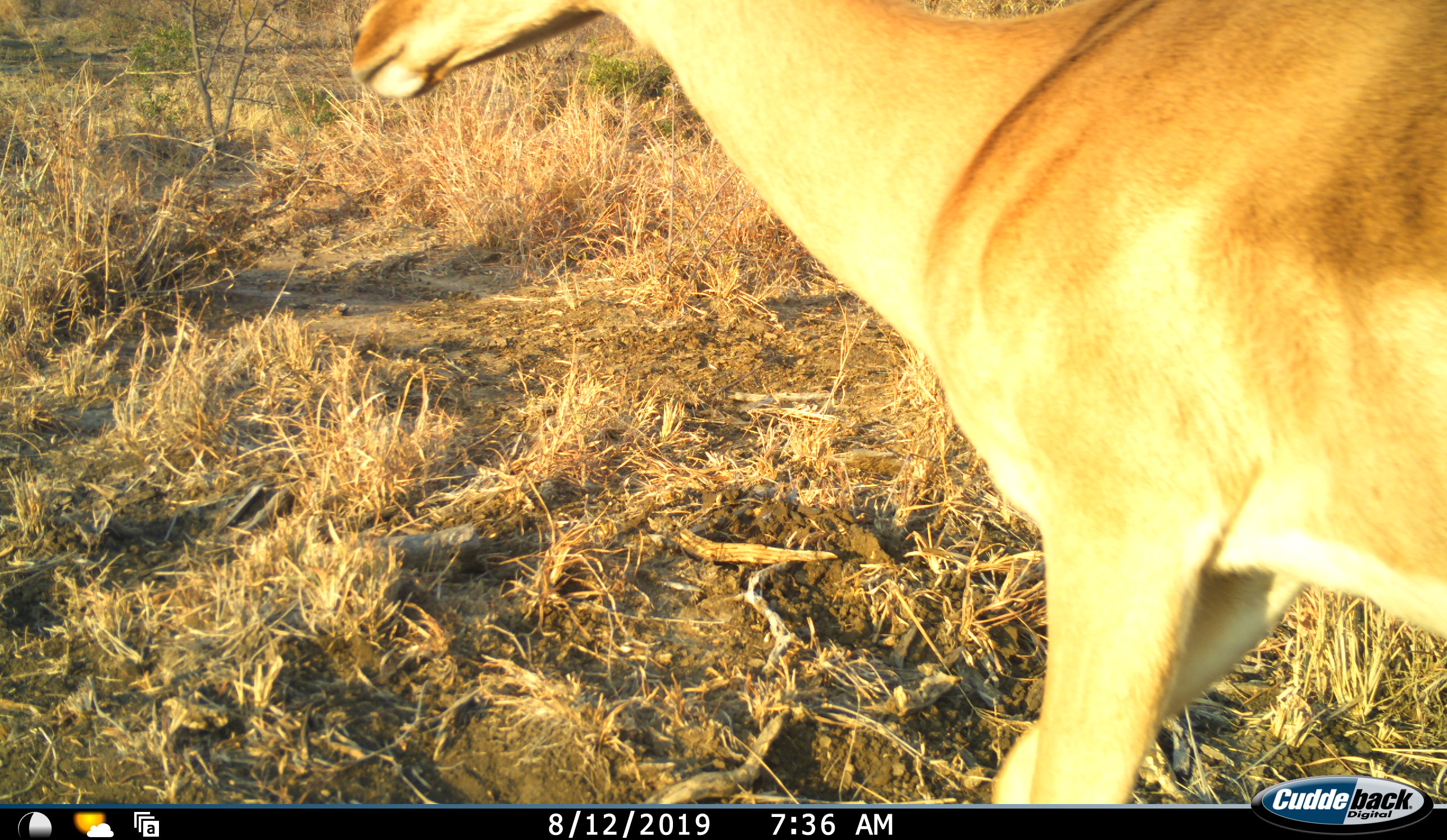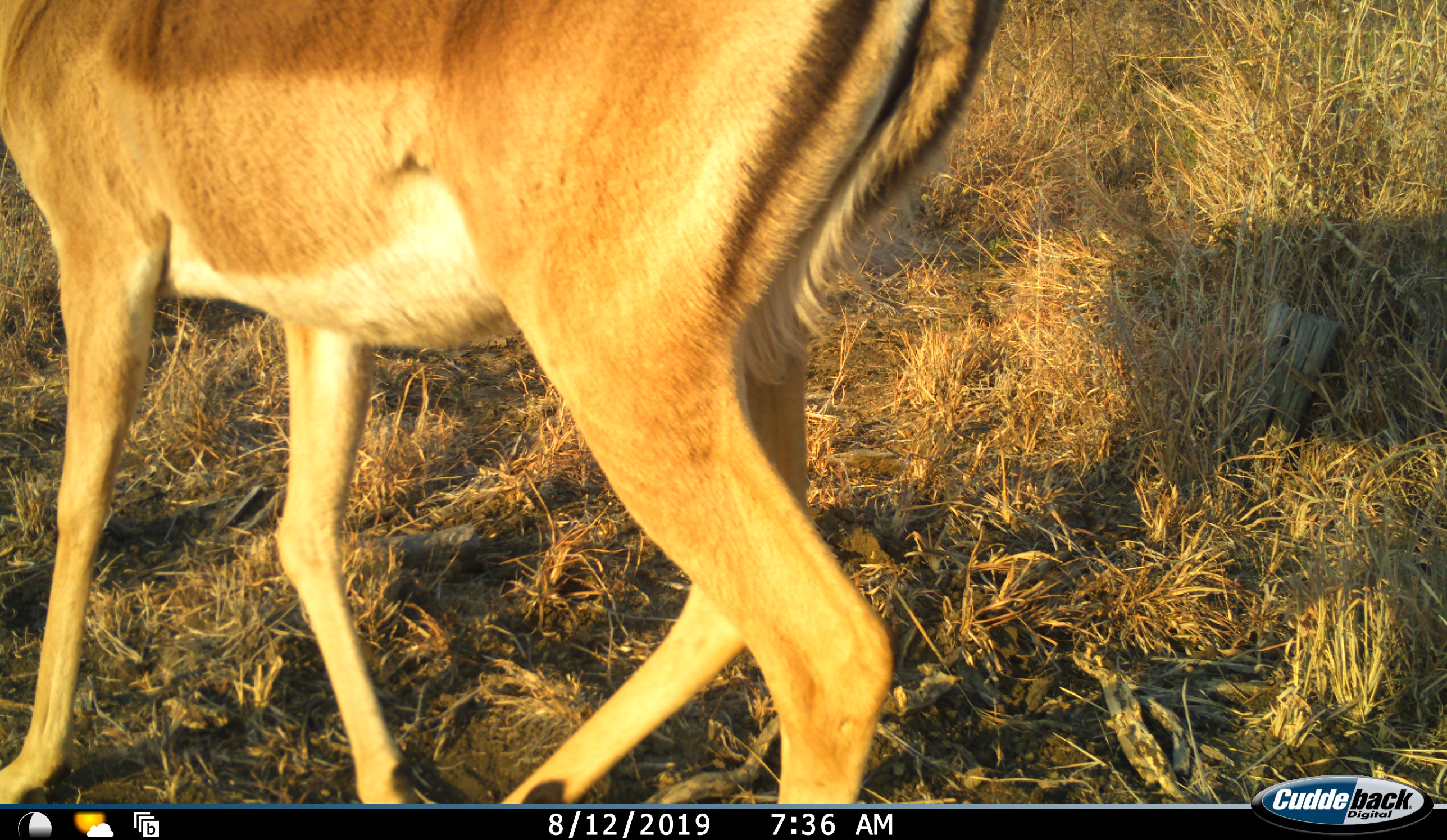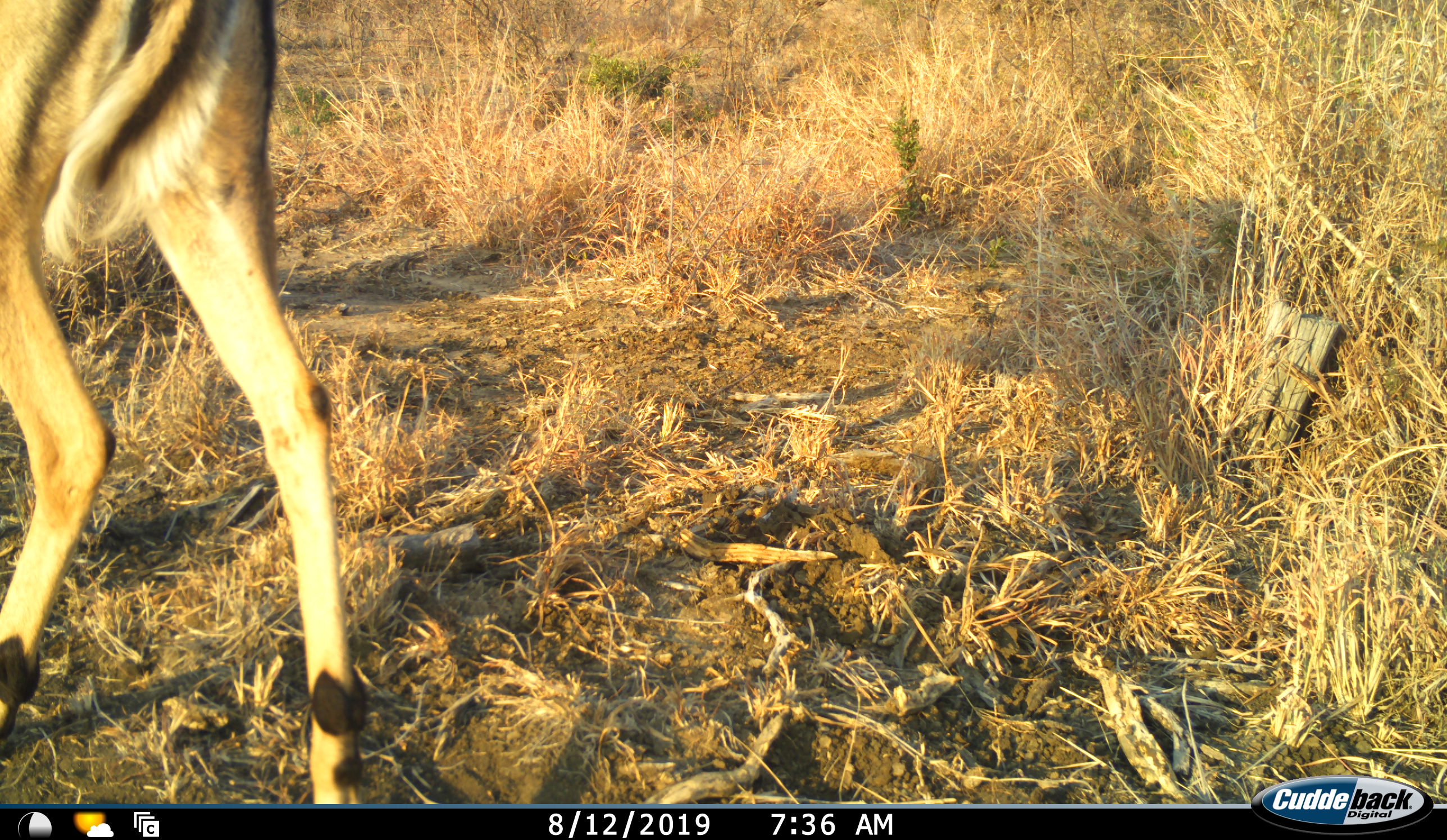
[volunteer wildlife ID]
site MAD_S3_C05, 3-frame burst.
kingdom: Animalia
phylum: Chordata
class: Mammalia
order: Artiodactyla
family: Bovidae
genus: Aepyceros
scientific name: Aepyceros melampus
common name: impala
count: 1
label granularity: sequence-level